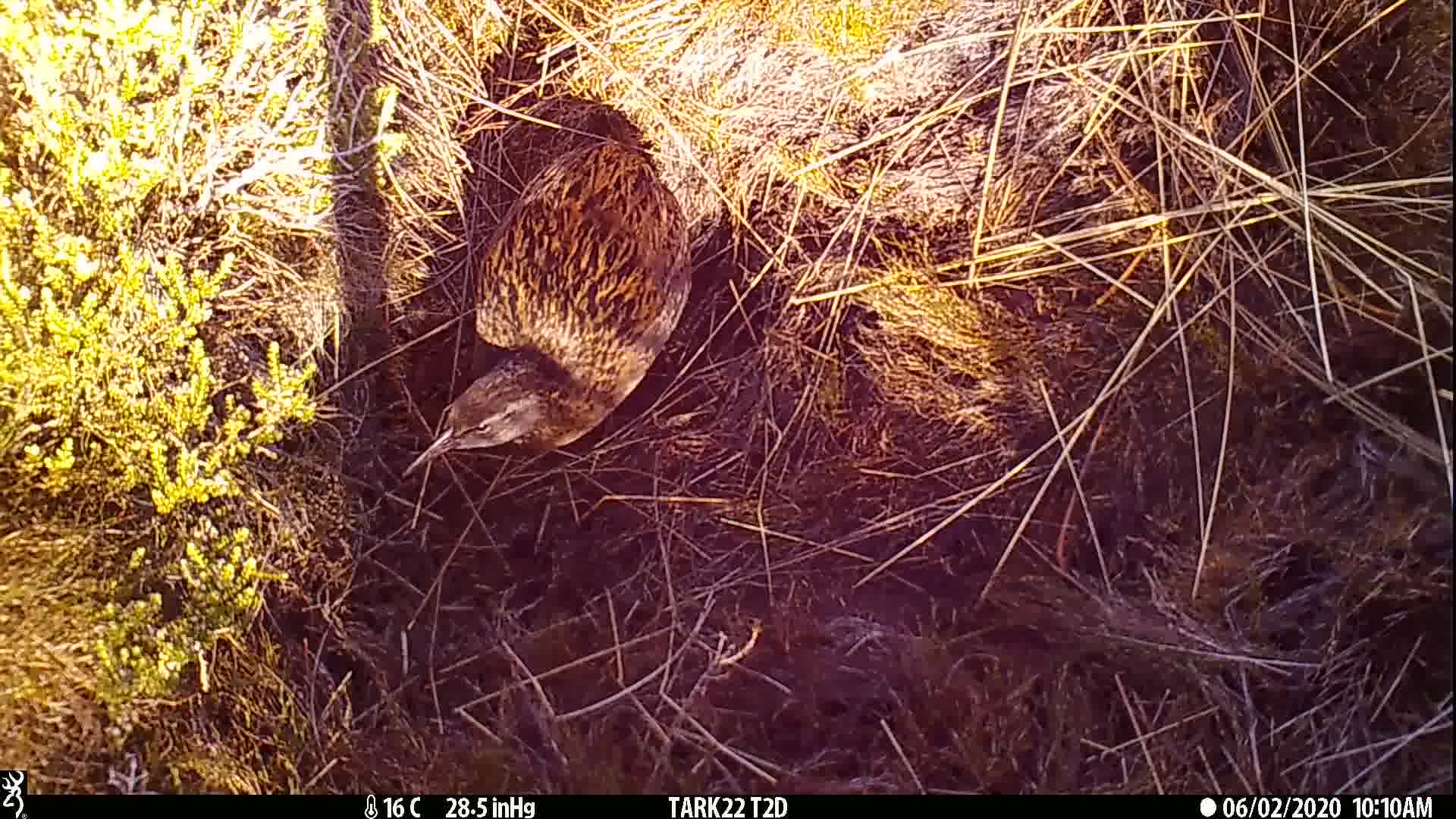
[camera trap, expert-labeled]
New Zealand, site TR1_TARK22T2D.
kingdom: Animalia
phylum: Chordata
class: Aves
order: Gruiformes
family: Rallidae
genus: Gallirallus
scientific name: Gallirallus australis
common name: weka